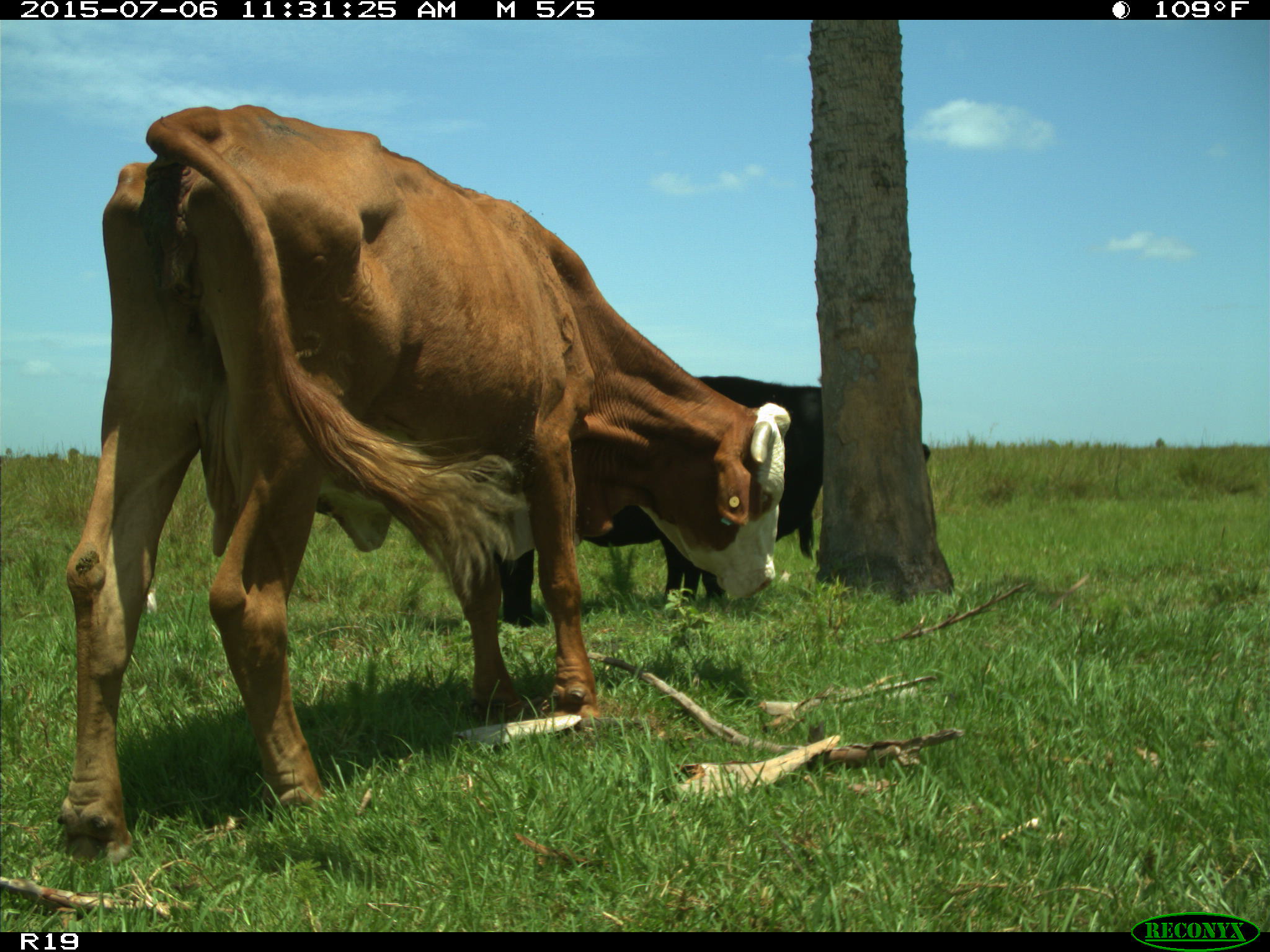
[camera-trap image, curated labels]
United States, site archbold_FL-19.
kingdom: Animalia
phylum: Chordata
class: Mammalia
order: Artiodactyla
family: Bovidae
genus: Bos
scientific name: Bos taurus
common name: domestic cow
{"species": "Bos taurus (domestic cow)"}